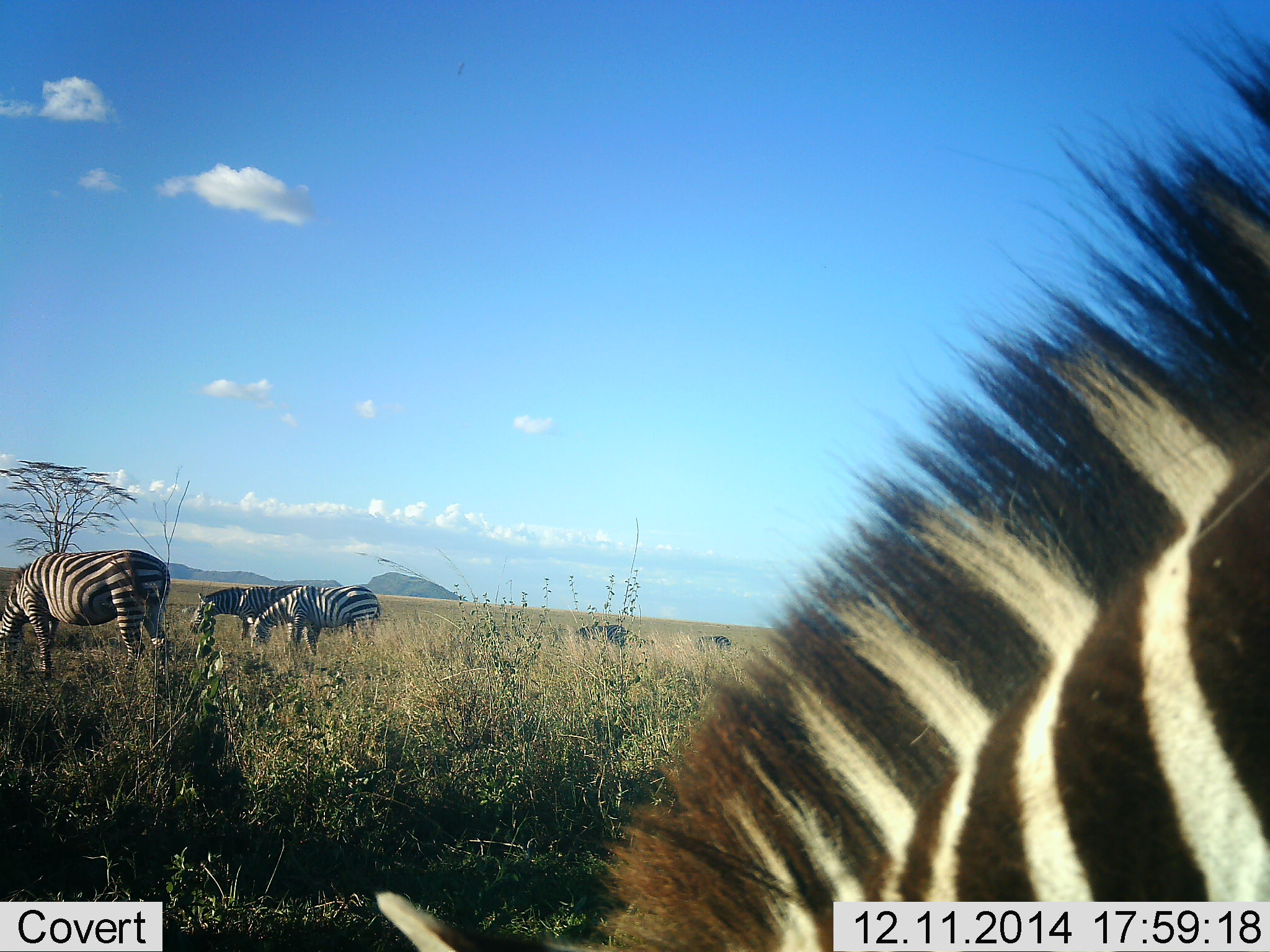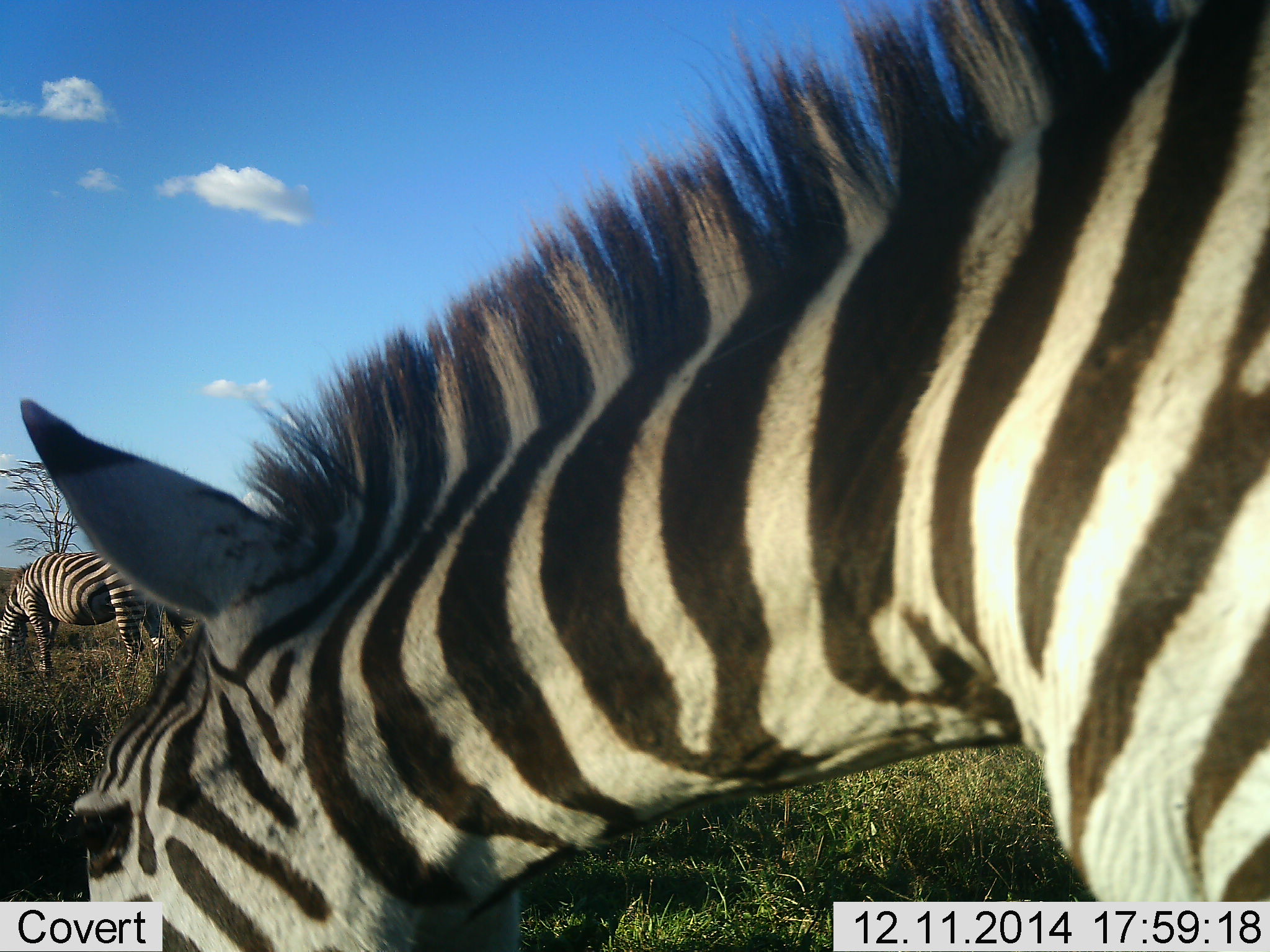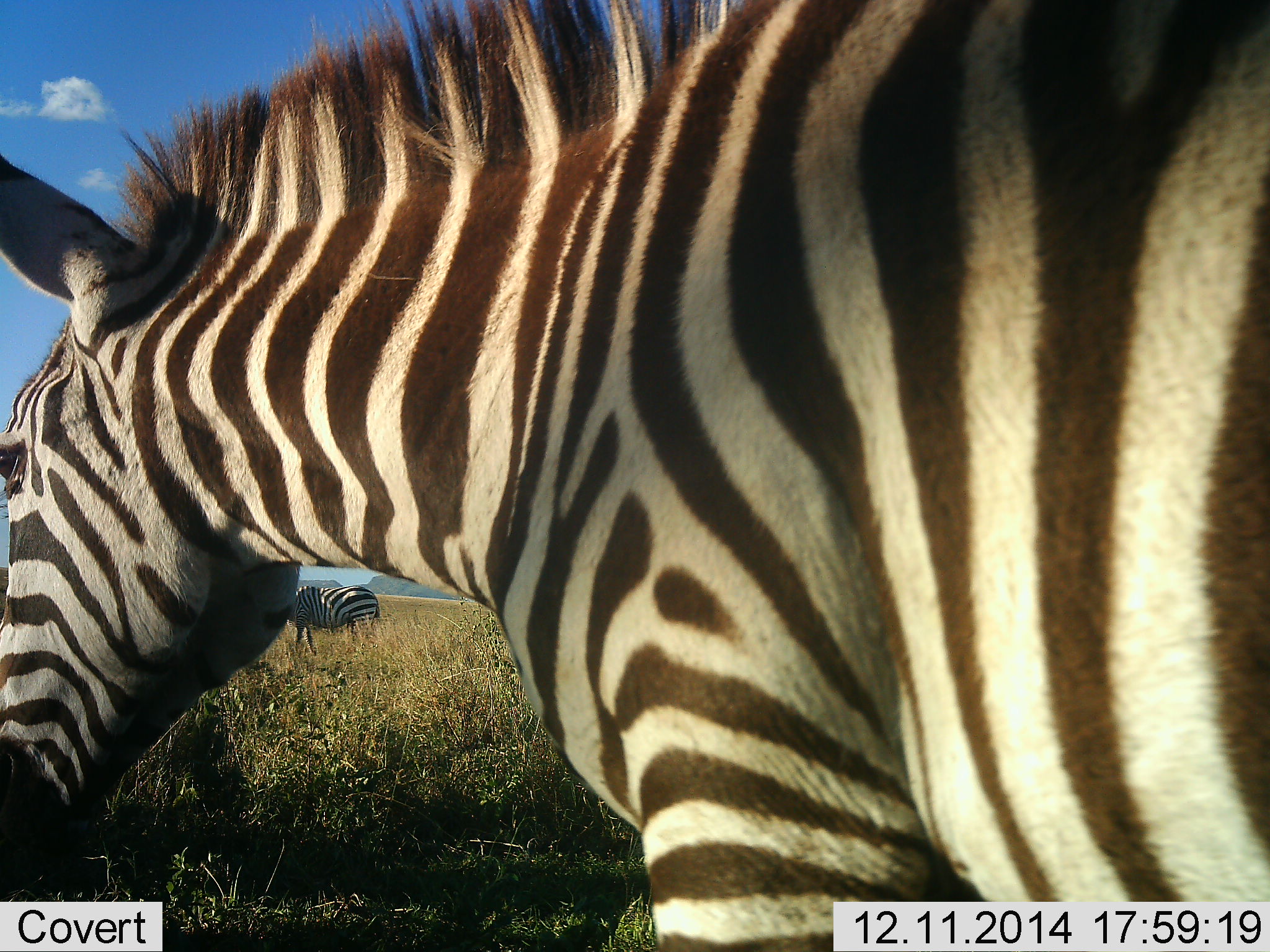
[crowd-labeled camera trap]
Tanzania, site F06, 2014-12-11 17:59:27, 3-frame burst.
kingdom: Animalia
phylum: Chordata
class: Mammalia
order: Perissodactyla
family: Equidae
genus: Equus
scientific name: Equus quagga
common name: plains zebra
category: zebra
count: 6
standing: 50%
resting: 0%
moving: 50%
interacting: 0%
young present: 0%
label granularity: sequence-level